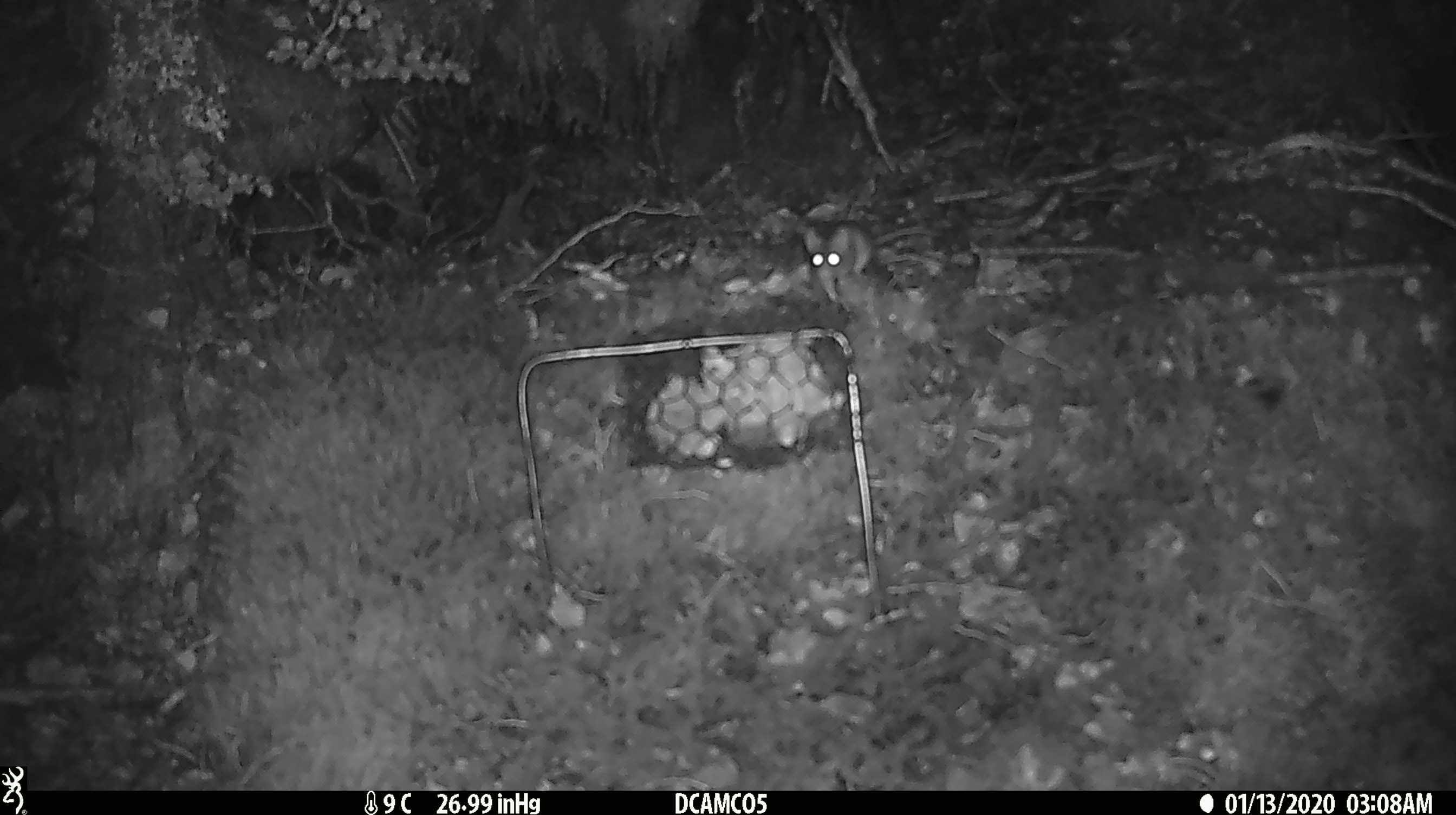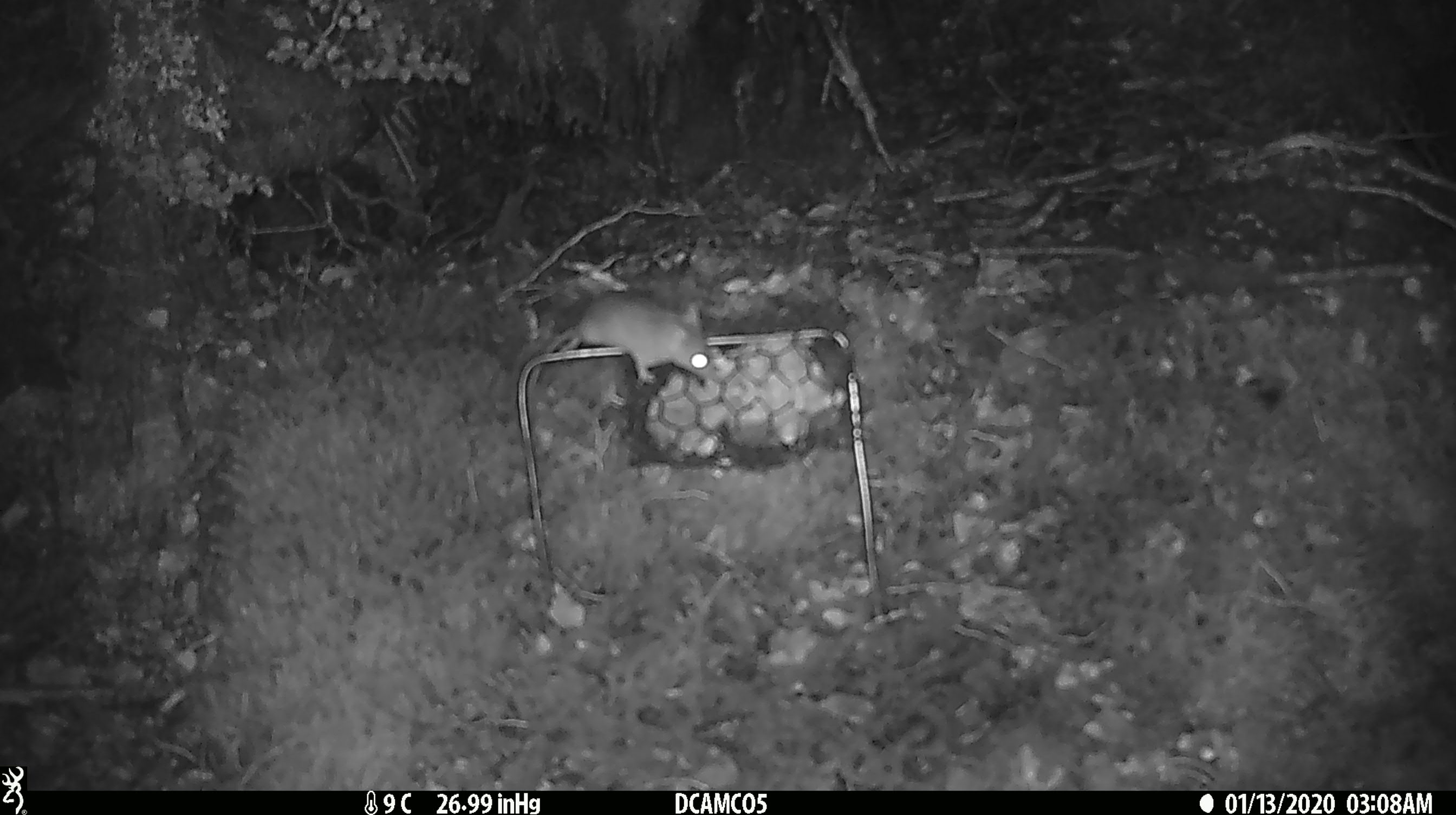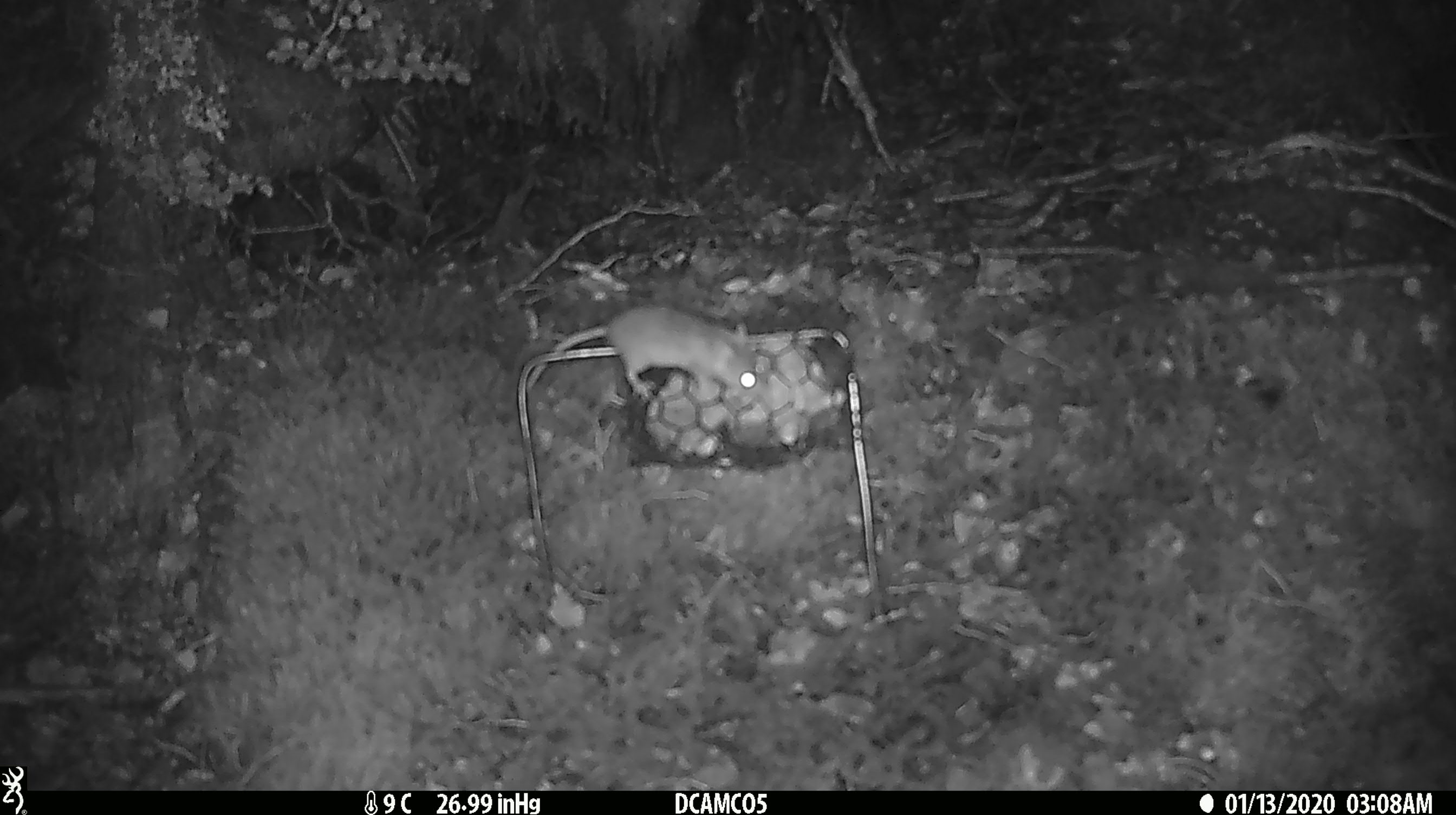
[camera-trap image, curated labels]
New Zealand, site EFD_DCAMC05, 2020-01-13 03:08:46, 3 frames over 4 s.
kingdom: Animalia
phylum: Chordata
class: Mammalia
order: Rodentia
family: Muridae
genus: Mus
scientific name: Mus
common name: mouse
Mouse (Mus).